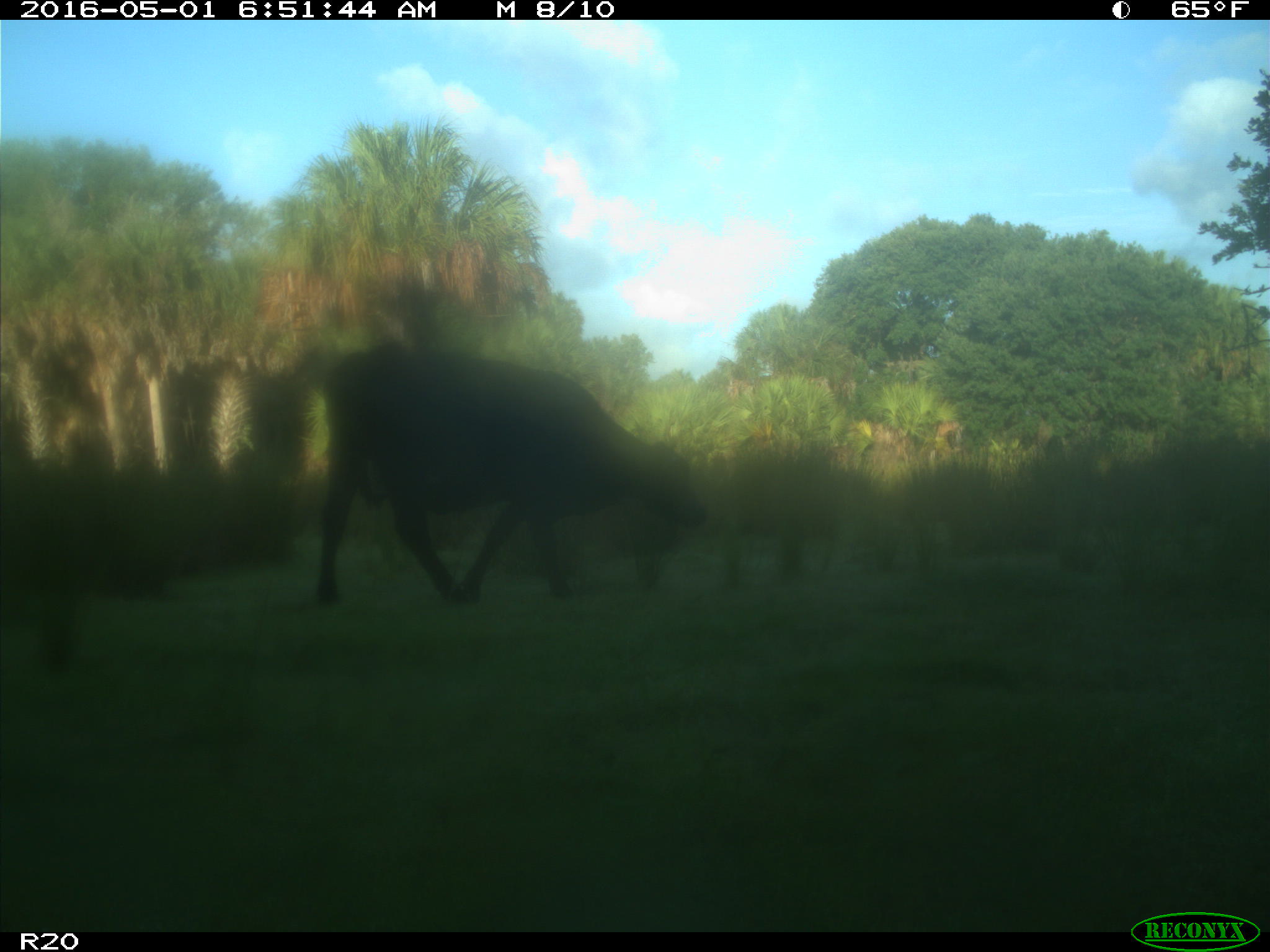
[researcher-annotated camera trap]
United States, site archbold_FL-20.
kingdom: Animalia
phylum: Chordata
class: Mammalia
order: Artiodactyla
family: Bovidae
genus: Bos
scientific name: Bos taurus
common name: domestic cow